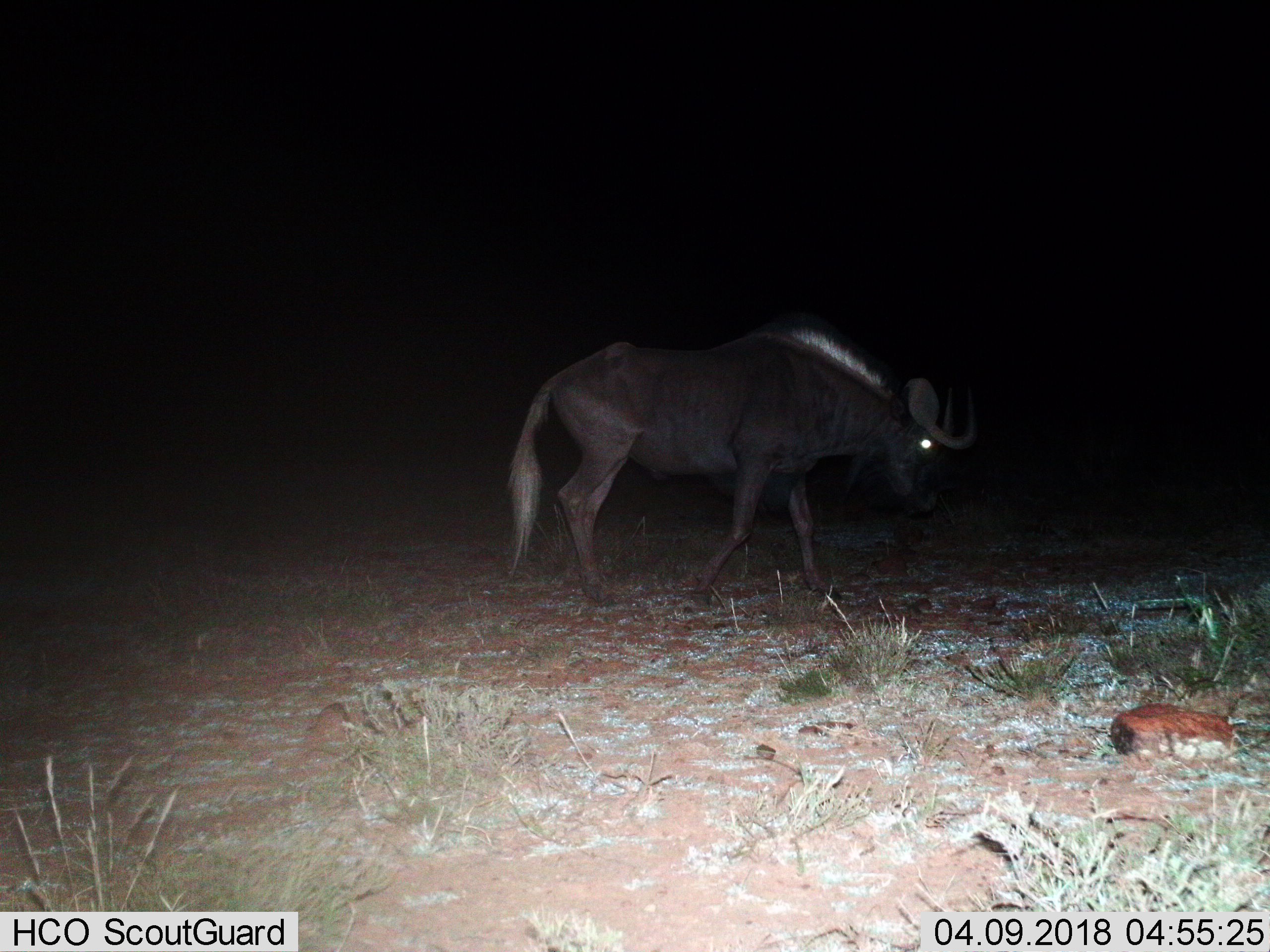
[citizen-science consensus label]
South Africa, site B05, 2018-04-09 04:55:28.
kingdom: Animalia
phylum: Chordata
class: Mammalia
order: Artiodactyla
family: Bovidae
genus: Connochaetes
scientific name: Connochaetes gnou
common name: black wildebeest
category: wildebeestblack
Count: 1.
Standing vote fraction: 0%.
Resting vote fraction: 0%.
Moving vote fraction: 100%.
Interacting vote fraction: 0%.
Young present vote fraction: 0%.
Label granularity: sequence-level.